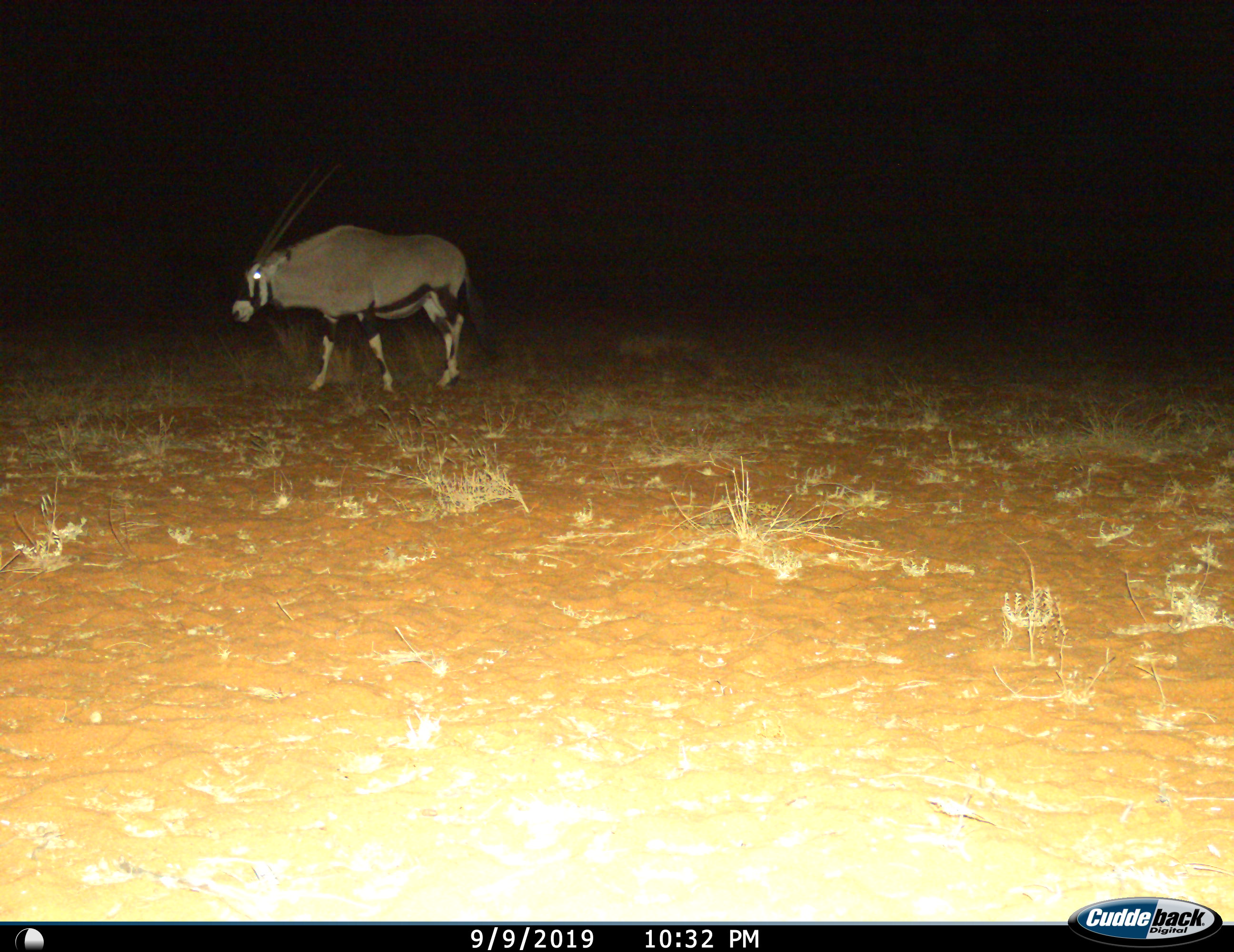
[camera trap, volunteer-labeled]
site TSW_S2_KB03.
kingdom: Animalia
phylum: Chordata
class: Mammalia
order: Artiodactyla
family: Bovidae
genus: Oryx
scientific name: Oryx gazella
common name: gemsbok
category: oryx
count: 1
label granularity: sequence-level